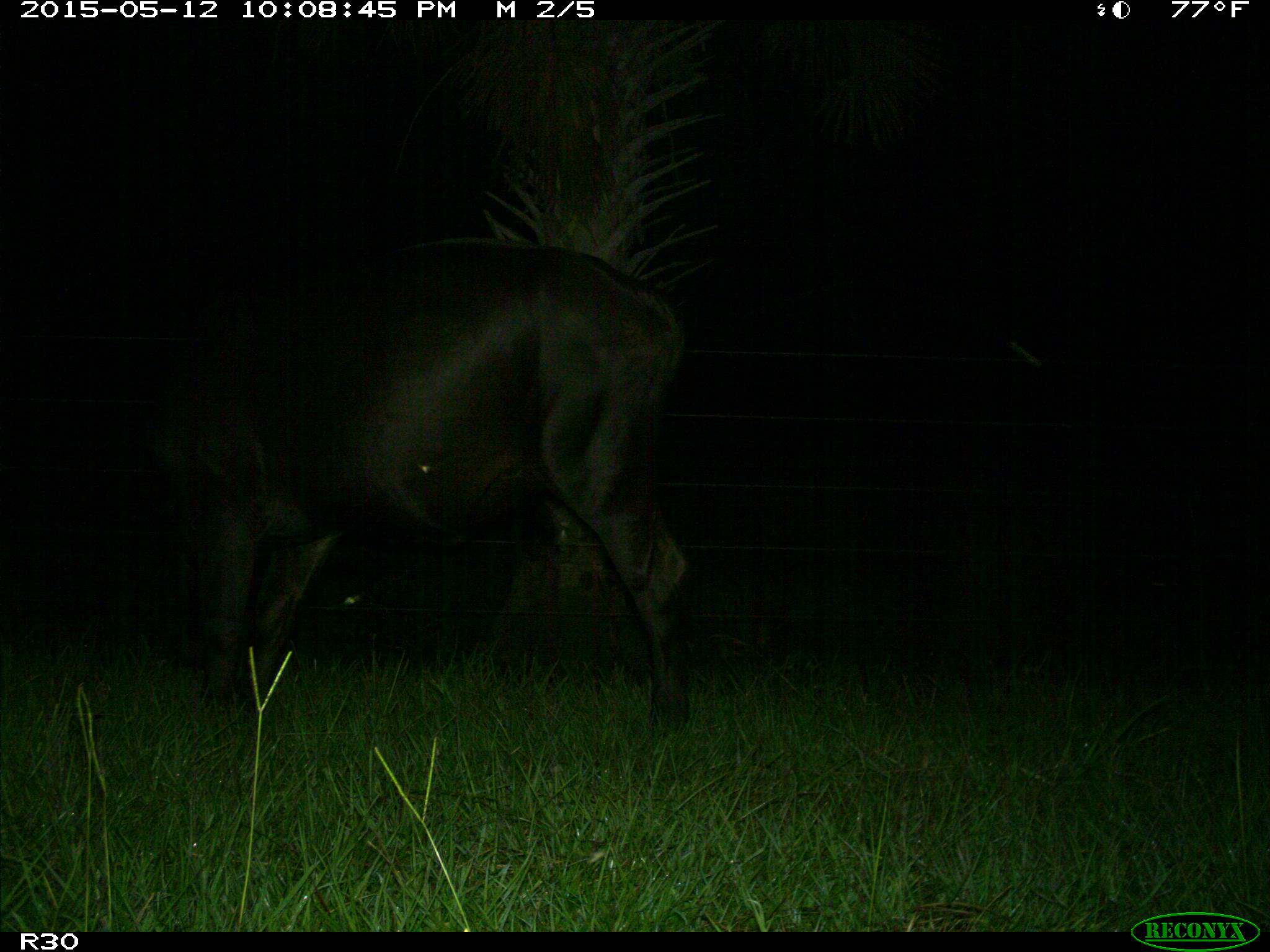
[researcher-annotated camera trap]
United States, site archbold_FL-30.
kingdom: Animalia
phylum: Chordata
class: Mammalia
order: Artiodactyla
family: Bovidae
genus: Bos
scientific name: Bos taurus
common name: domestic cow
Bos taurus (domestic cow).